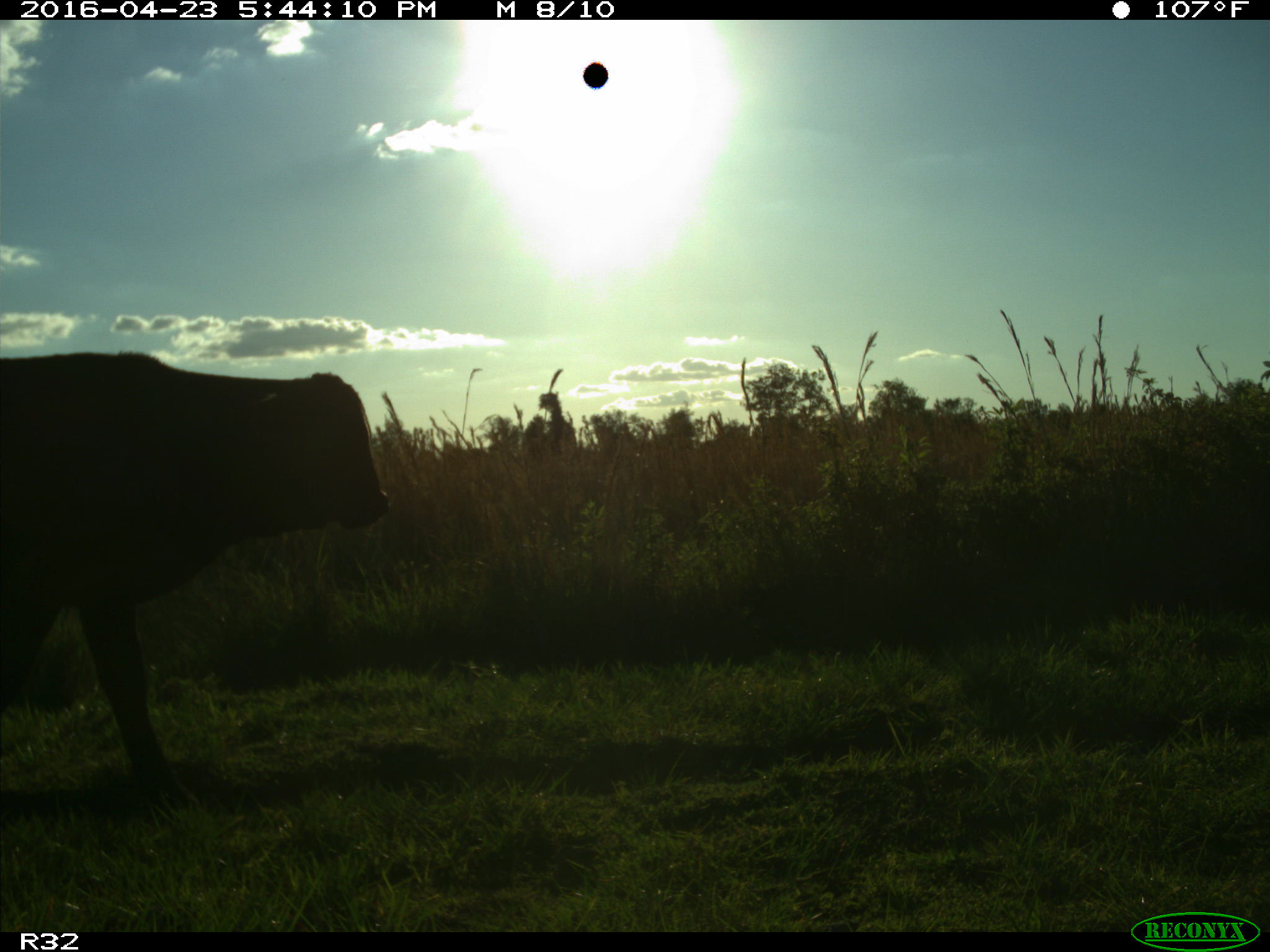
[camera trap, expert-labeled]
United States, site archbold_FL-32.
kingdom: Animalia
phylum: Chordata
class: Mammalia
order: Artiodactyla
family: Bovidae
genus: Bos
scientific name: Bos taurus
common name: domestic cow